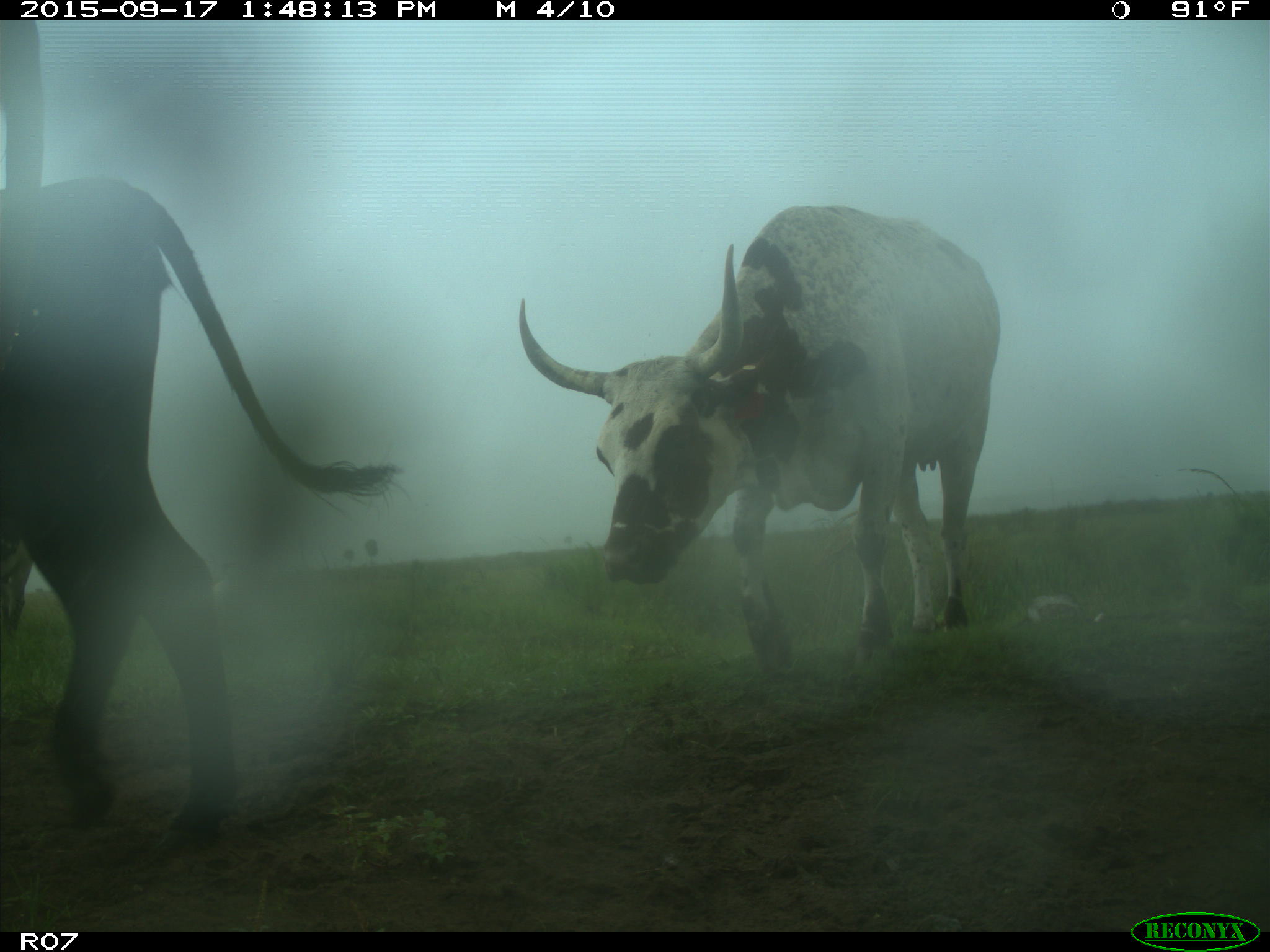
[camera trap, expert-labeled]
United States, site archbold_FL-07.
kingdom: Animalia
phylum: Chordata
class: Mammalia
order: Artiodactyla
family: Bovidae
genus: Bos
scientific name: Bos taurus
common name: domestic cow